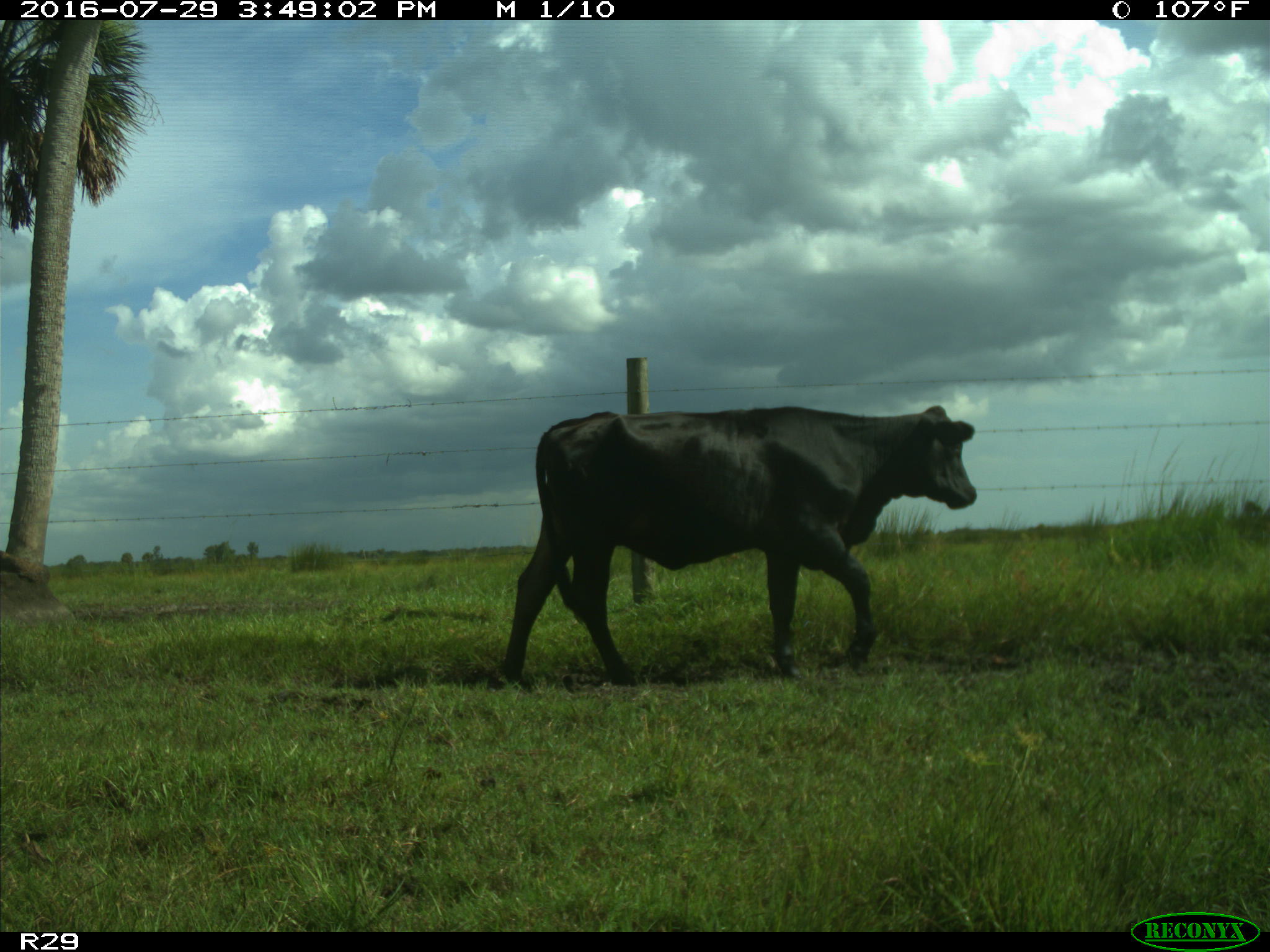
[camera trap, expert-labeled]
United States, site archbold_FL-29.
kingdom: Animalia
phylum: Chordata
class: Mammalia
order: Artiodactyla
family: Bovidae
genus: Bos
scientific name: Bos taurus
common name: domestic cow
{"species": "Bos taurus (domestic cow)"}